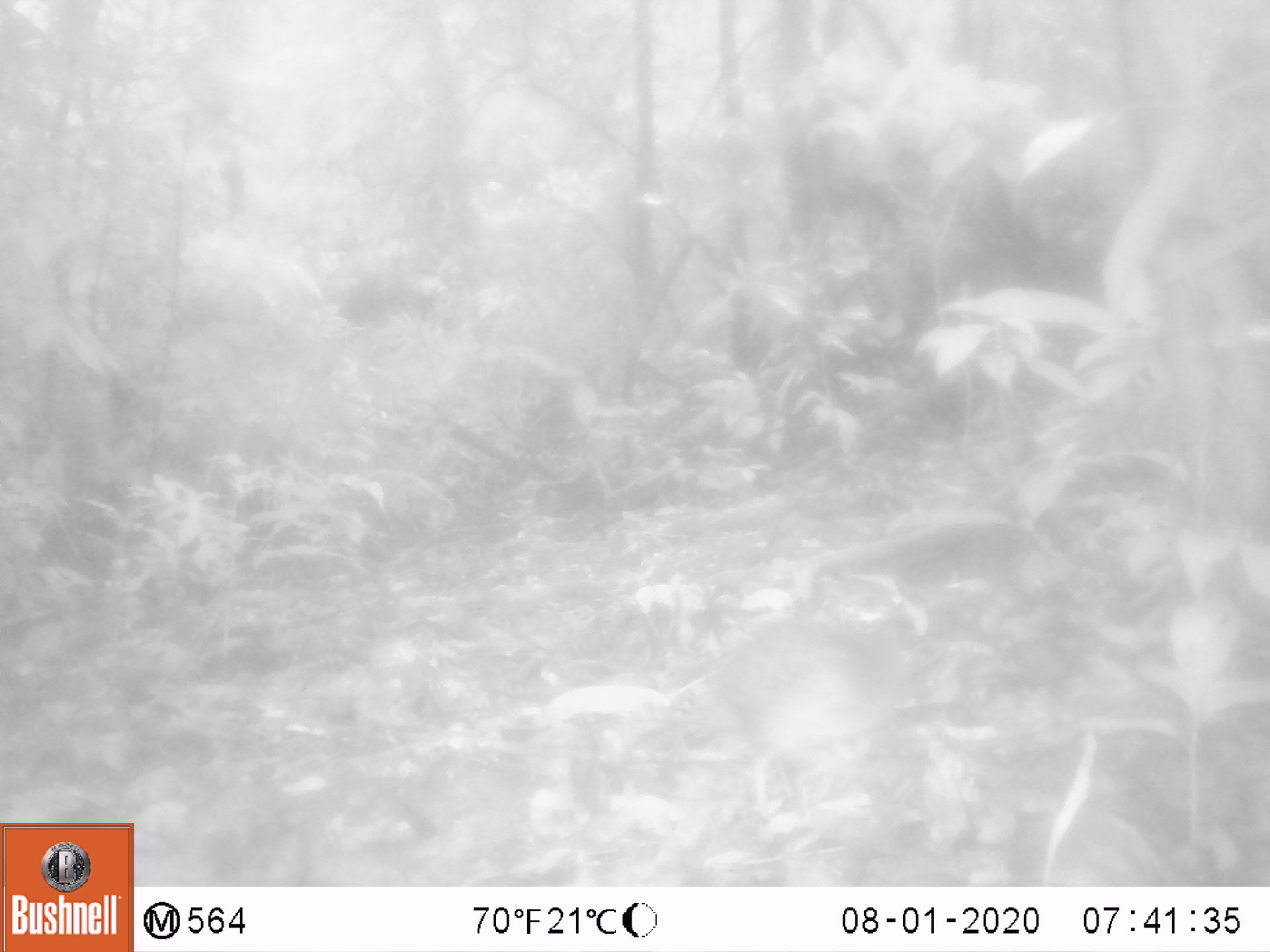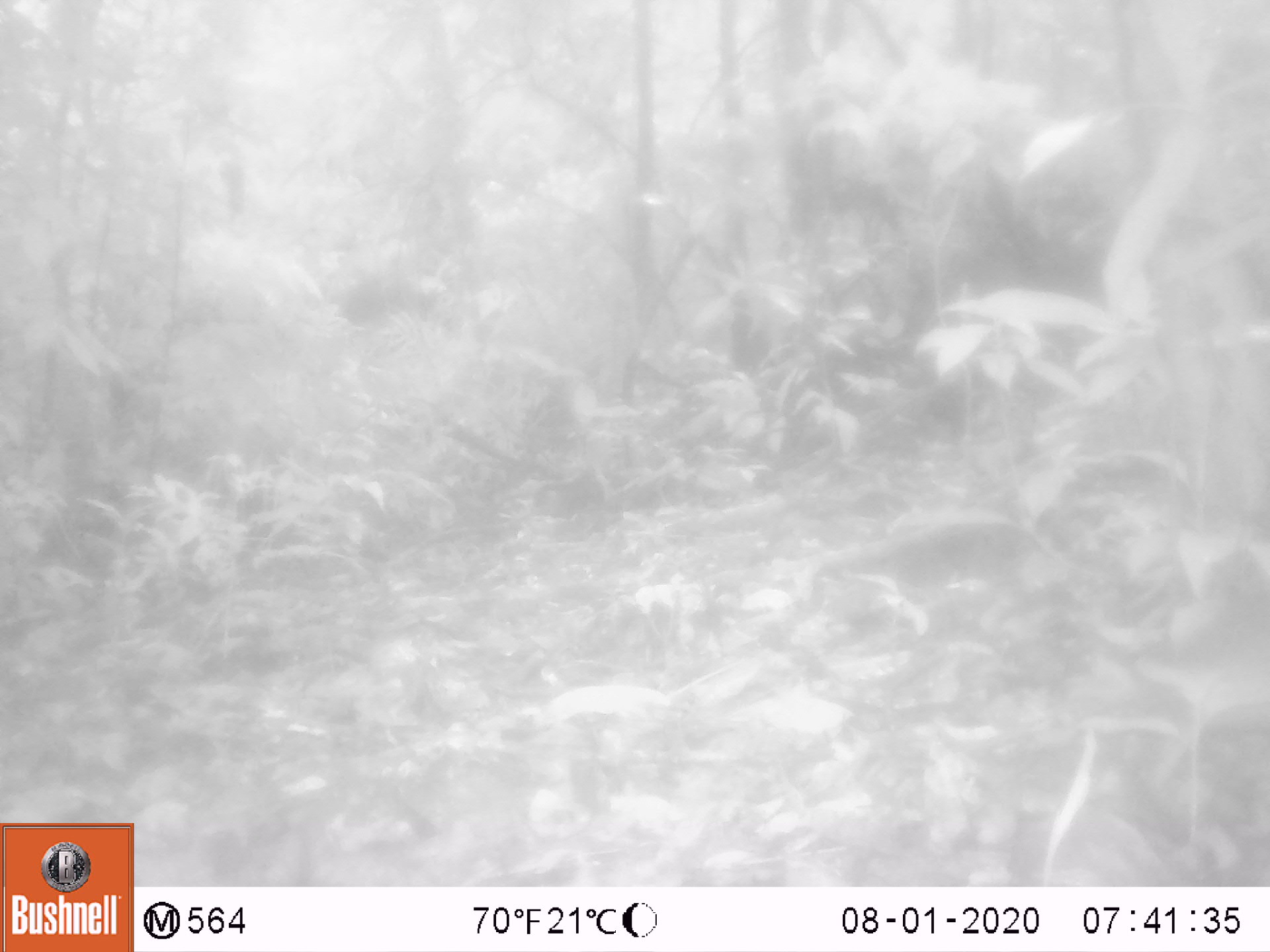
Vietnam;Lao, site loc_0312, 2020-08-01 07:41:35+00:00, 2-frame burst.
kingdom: Animalia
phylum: Chordata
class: Aves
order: Galliformes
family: Phasianidae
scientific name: Phasianidae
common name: partridge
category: unidentified partridge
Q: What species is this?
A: Unidentified partridge (partridge) (Phasianidae).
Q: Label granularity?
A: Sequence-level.